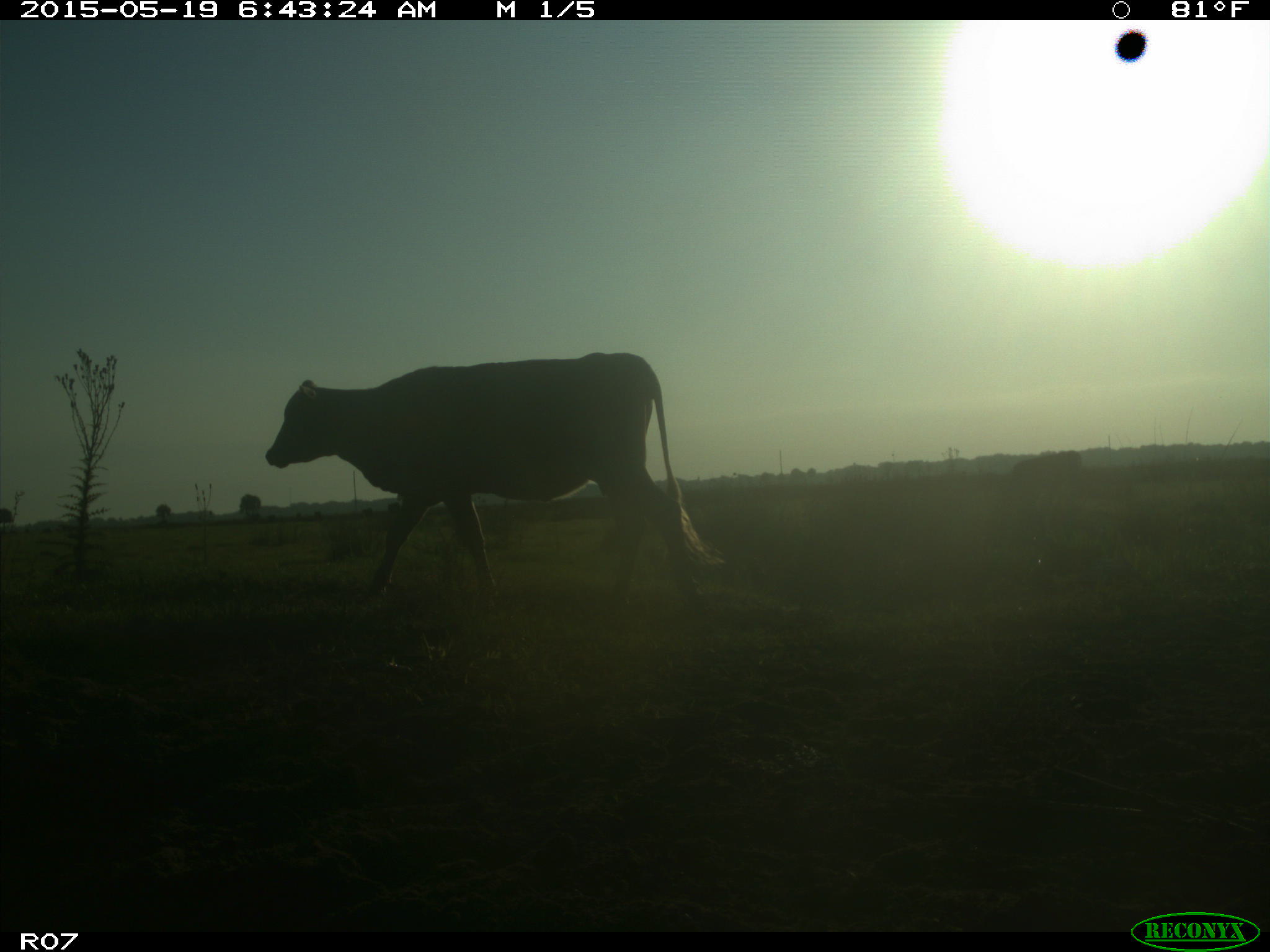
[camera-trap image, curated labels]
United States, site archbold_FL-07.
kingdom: Animalia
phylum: Chordata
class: Mammalia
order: Artiodactyla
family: Bovidae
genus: Bos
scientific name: Bos taurus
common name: domestic cow